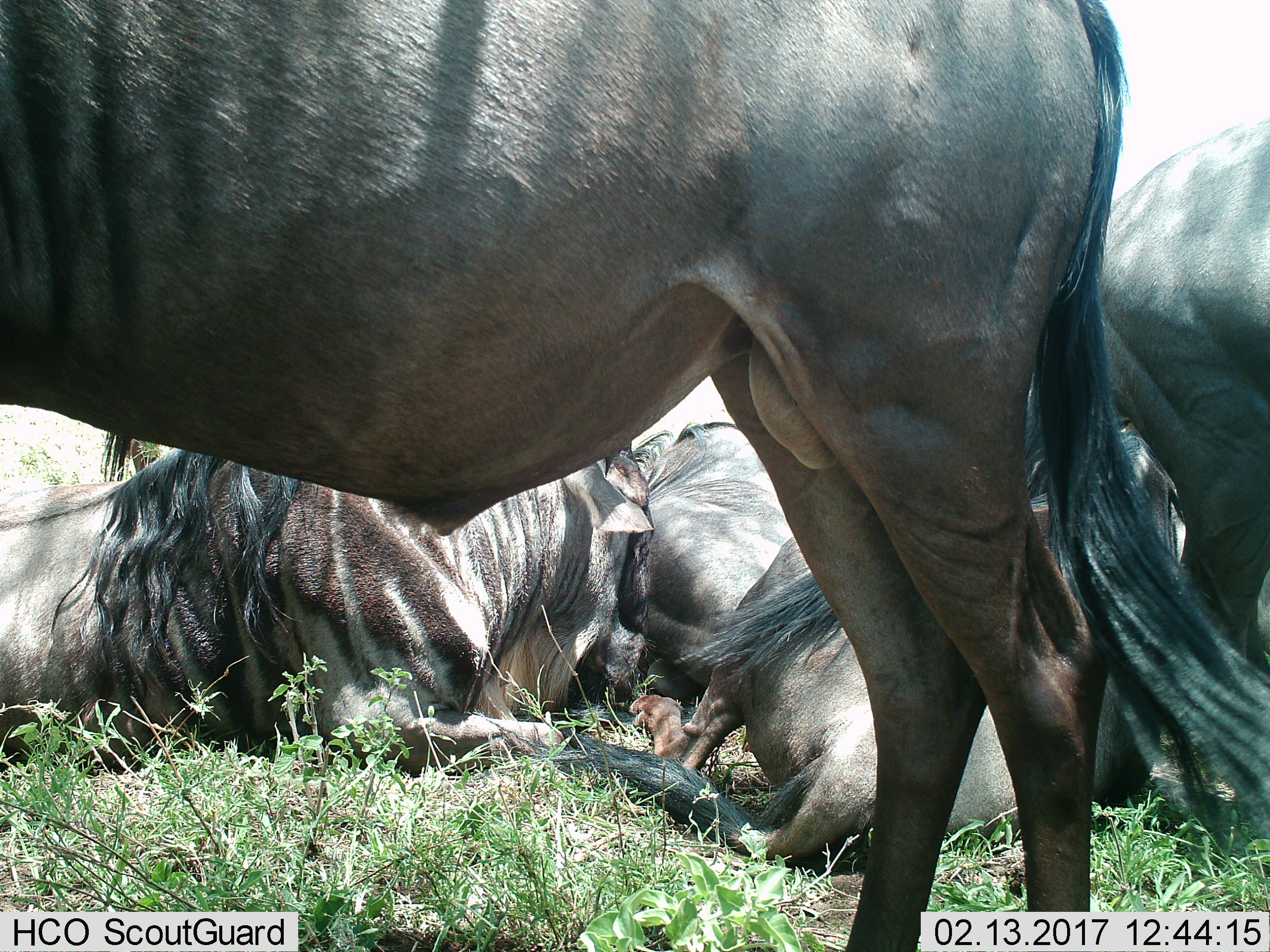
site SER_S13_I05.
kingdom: Animalia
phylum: Chordata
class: Mammalia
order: Artiodactyla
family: Bovidae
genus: Connochaetes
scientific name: Connochaetes taurinus taurinus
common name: blue wildebeest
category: wildebeestblue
Wildebeestblue (blue wildebeest) (Connochaetes taurinus taurinus), count 5. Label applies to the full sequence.